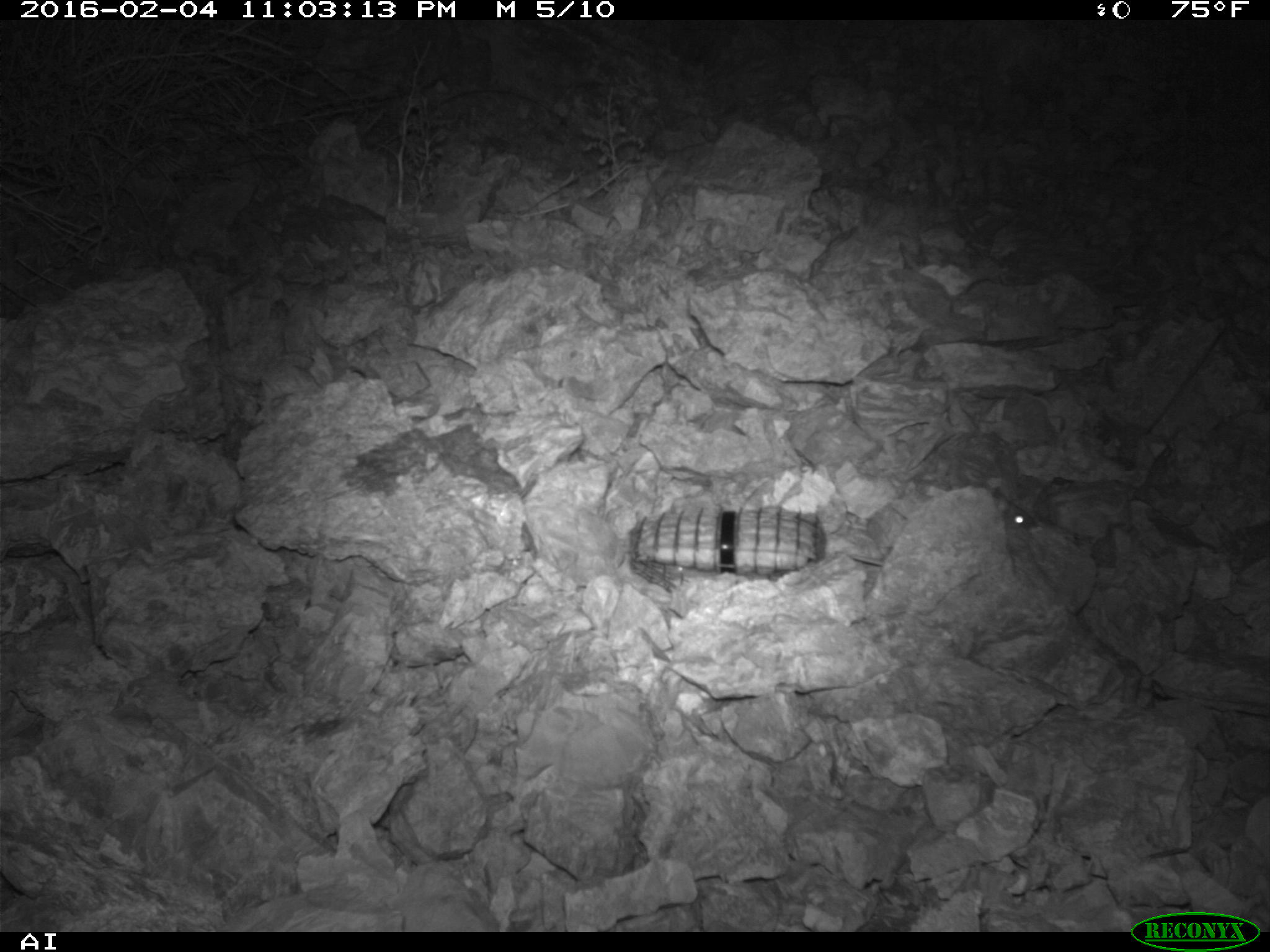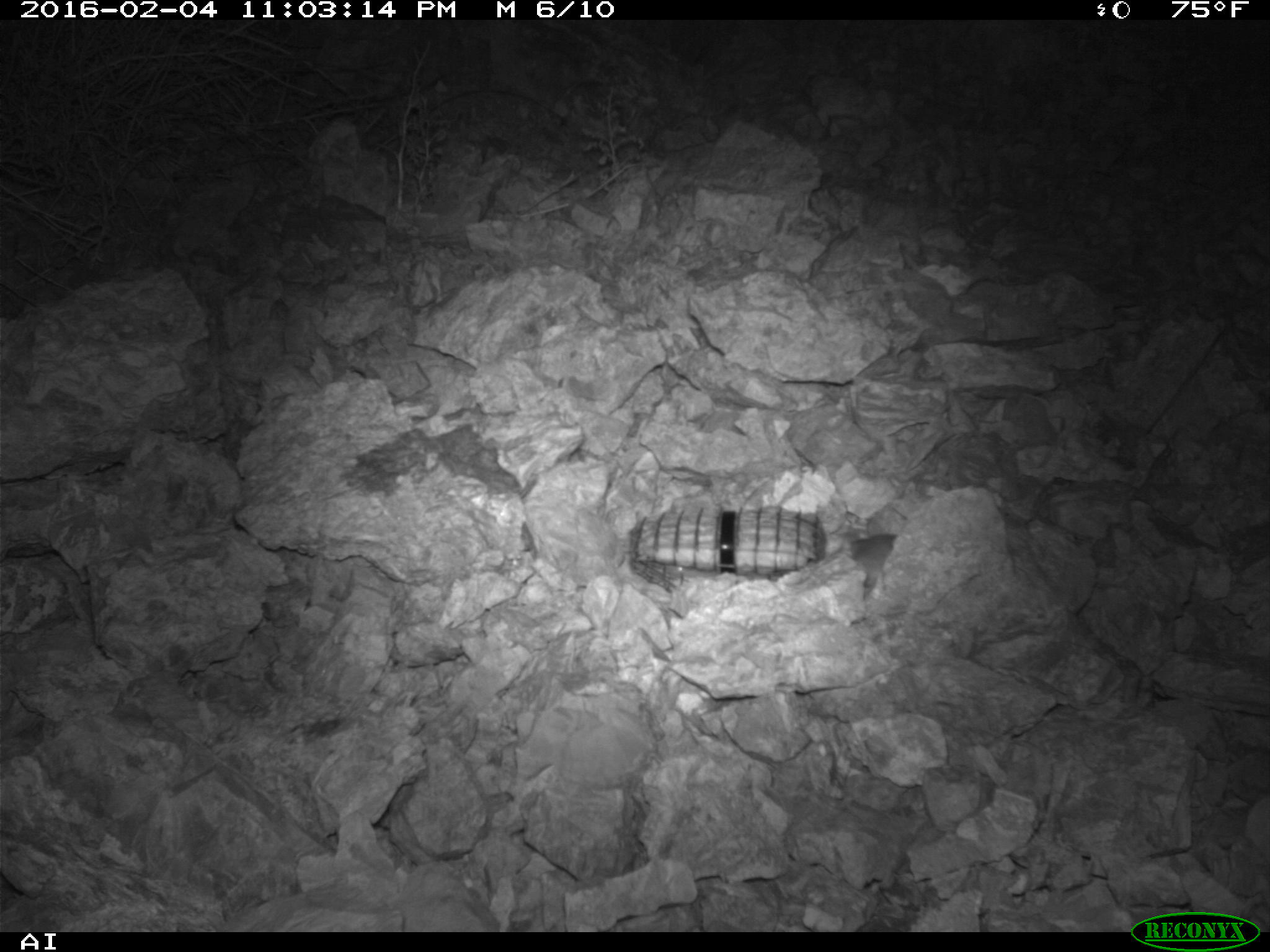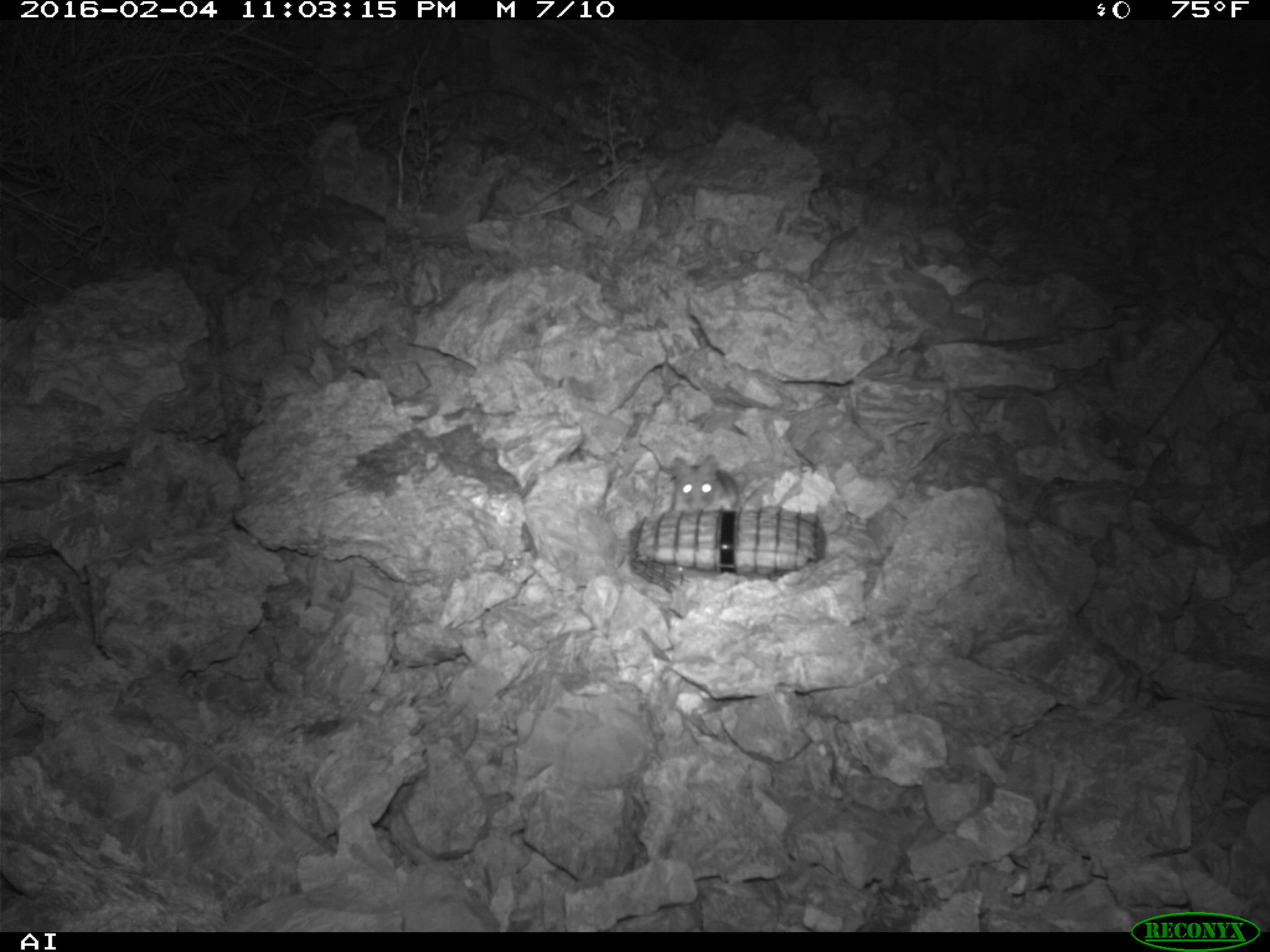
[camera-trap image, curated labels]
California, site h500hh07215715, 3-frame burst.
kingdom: Animalia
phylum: Chordata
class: Mammalia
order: Rodentia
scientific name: Rodentia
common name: rodent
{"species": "rodent (Rodentia)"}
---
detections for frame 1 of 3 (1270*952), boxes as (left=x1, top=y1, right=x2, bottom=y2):
rodent: (left=850, top=487, right=1034, bottom=566)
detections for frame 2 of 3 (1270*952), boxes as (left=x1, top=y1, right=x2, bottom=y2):
rodent: (left=851, top=532, right=898, bottom=589)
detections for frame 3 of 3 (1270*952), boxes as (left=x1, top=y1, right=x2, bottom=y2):
rodent: (left=672, top=454, right=739, bottom=511)